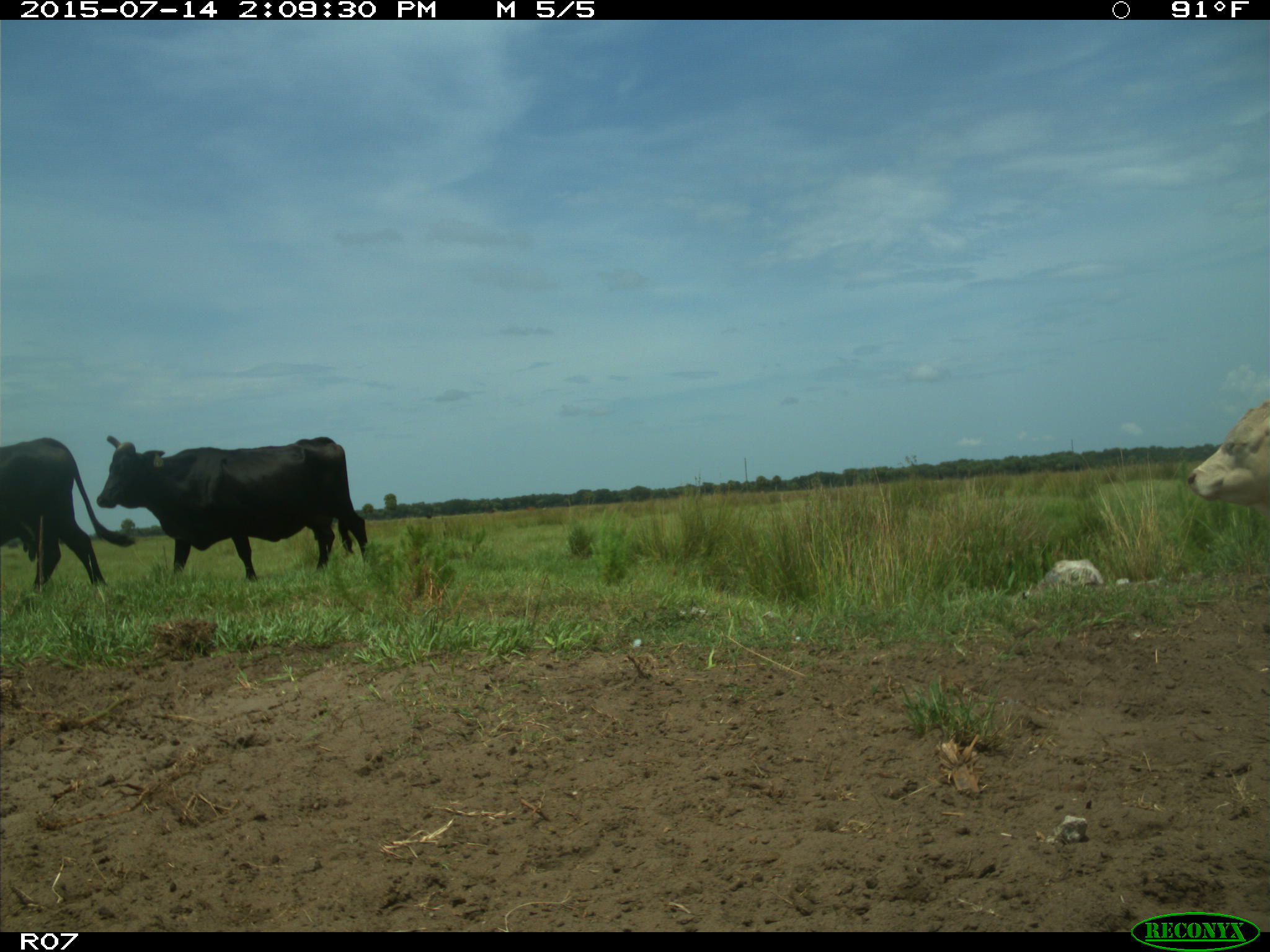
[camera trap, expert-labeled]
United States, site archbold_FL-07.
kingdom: Animalia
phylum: Chordata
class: Mammalia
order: Artiodactyla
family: Bovidae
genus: Bos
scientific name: Bos taurus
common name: domestic cow